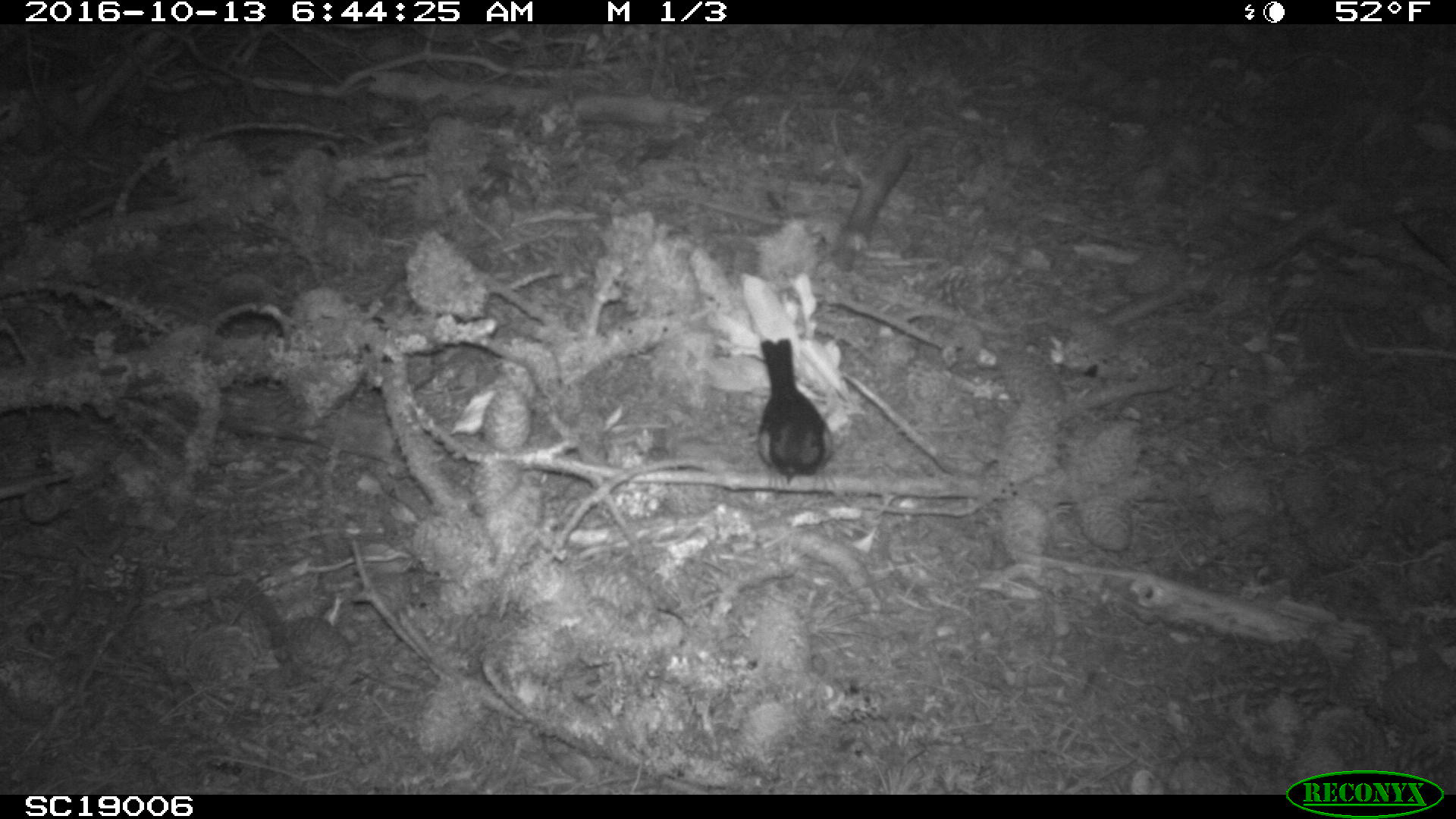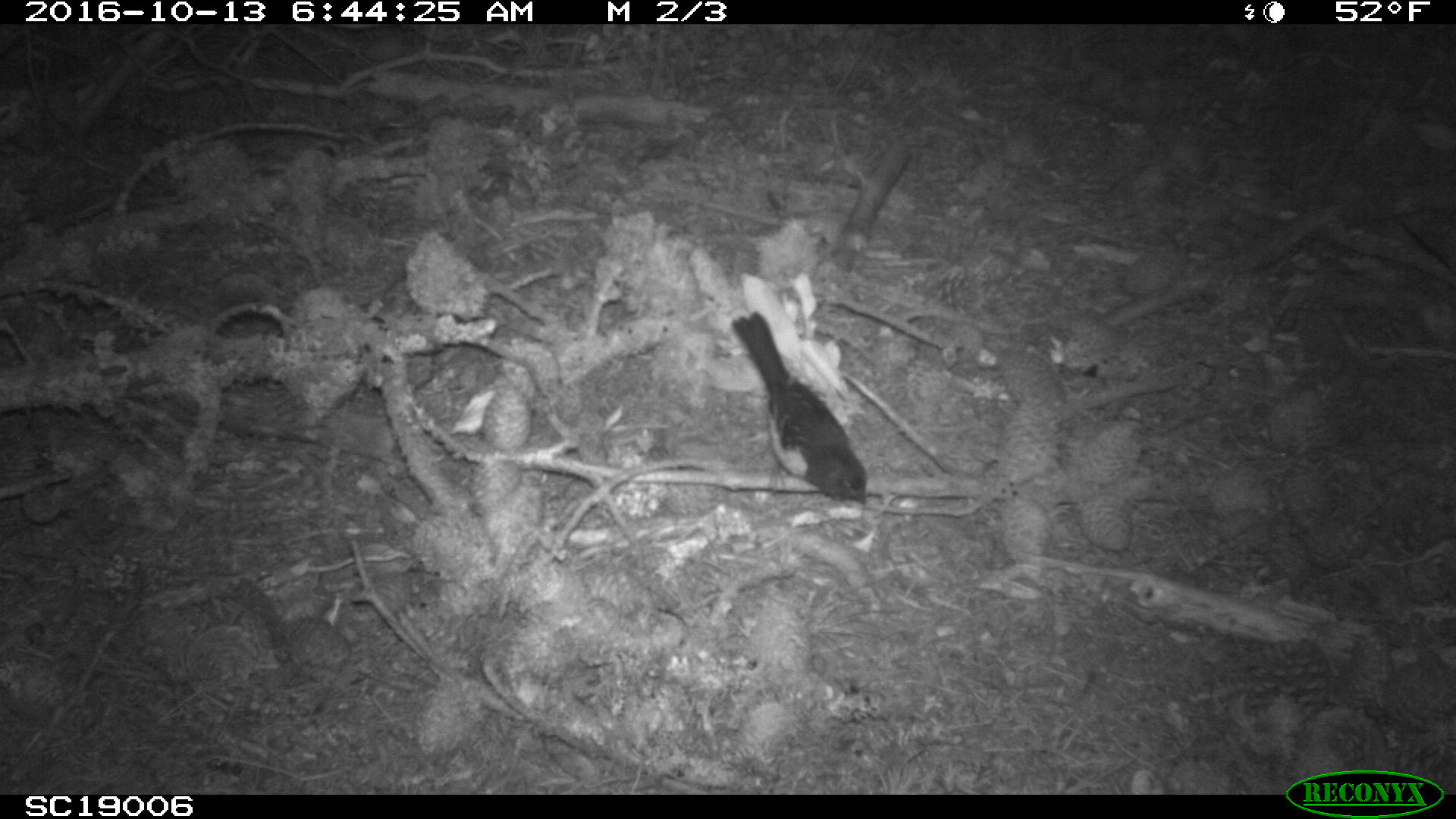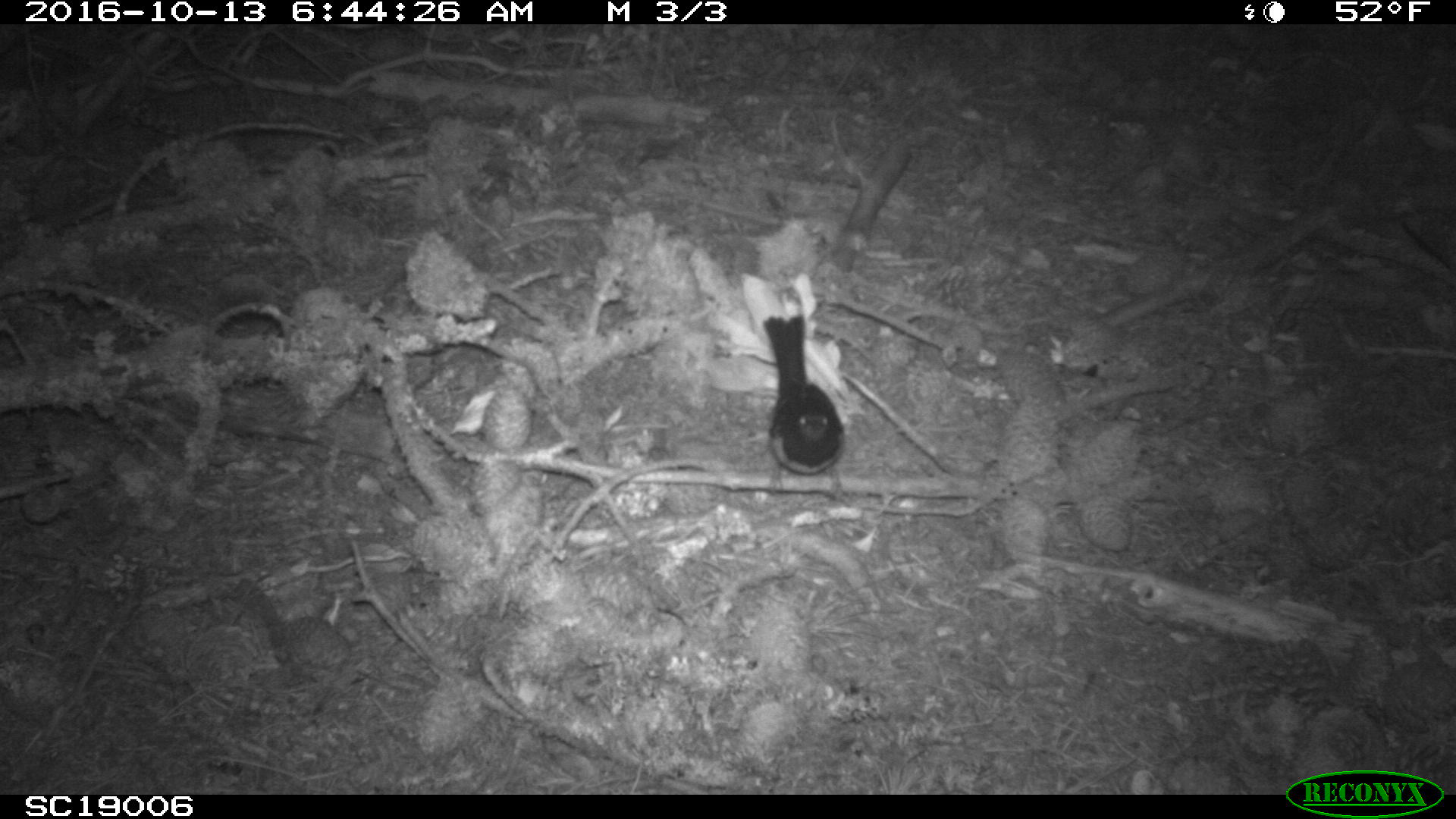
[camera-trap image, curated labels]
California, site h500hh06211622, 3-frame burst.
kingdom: Animalia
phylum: Chordata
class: Aves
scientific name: Aves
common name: bird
Bird (Aves).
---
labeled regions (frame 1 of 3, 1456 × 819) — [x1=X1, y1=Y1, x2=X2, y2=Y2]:
bird: [x1=760, y1=334, x2=833, y2=485]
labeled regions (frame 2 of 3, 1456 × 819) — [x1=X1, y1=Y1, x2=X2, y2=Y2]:
bird: [x1=731, y1=311, x2=868, y2=504]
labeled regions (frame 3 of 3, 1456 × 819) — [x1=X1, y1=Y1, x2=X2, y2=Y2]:
bird: [x1=763, y1=312, x2=852, y2=507]